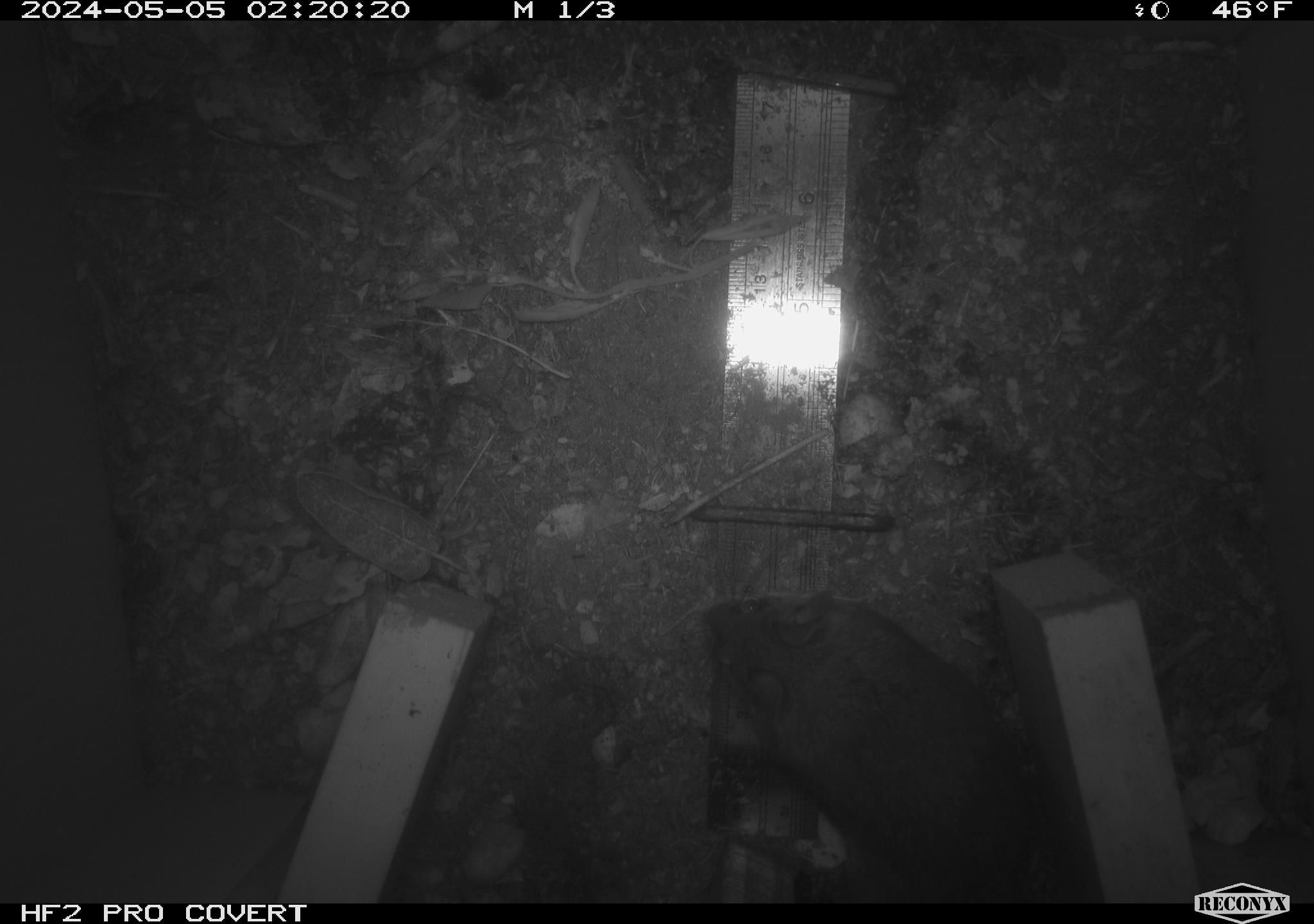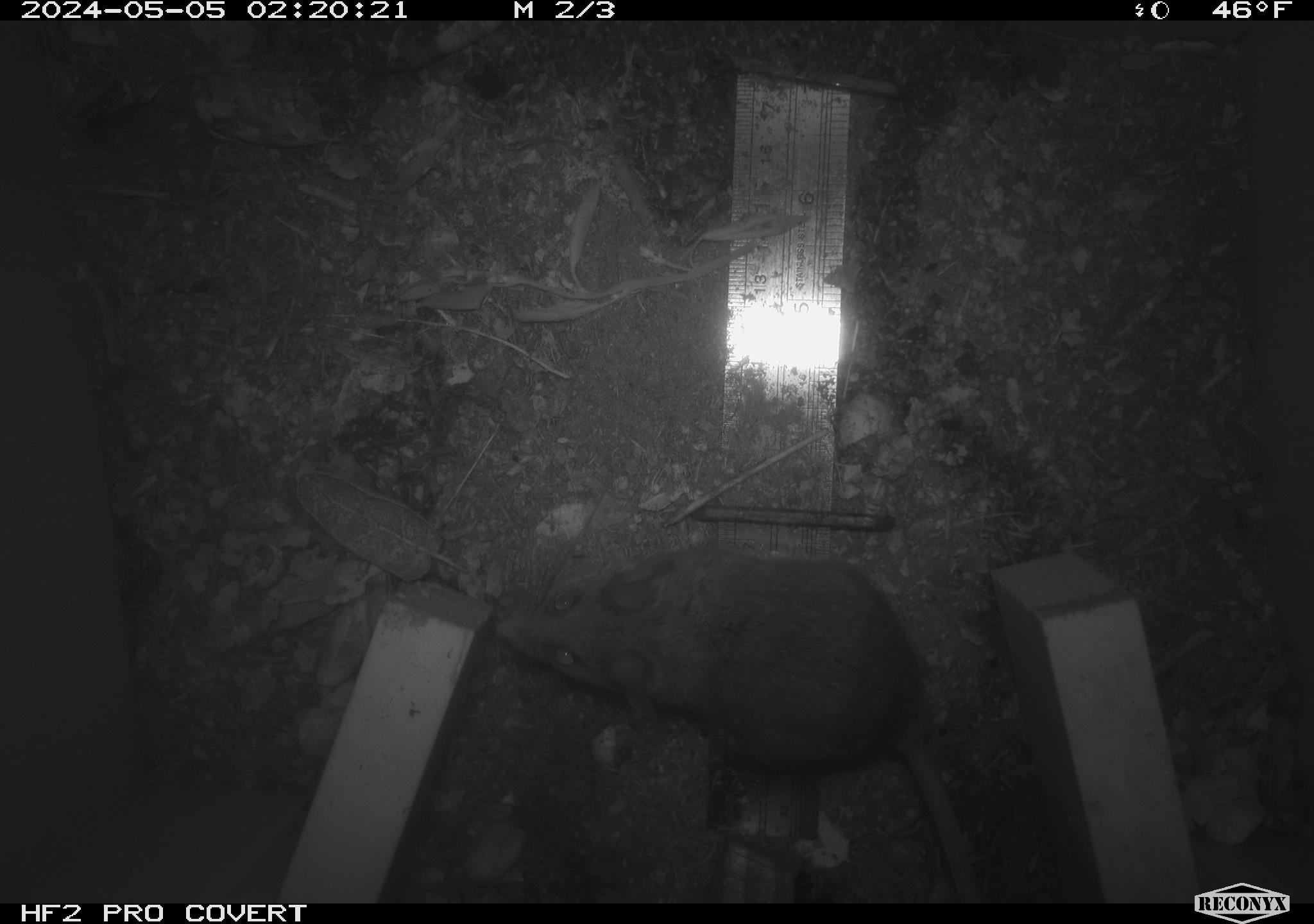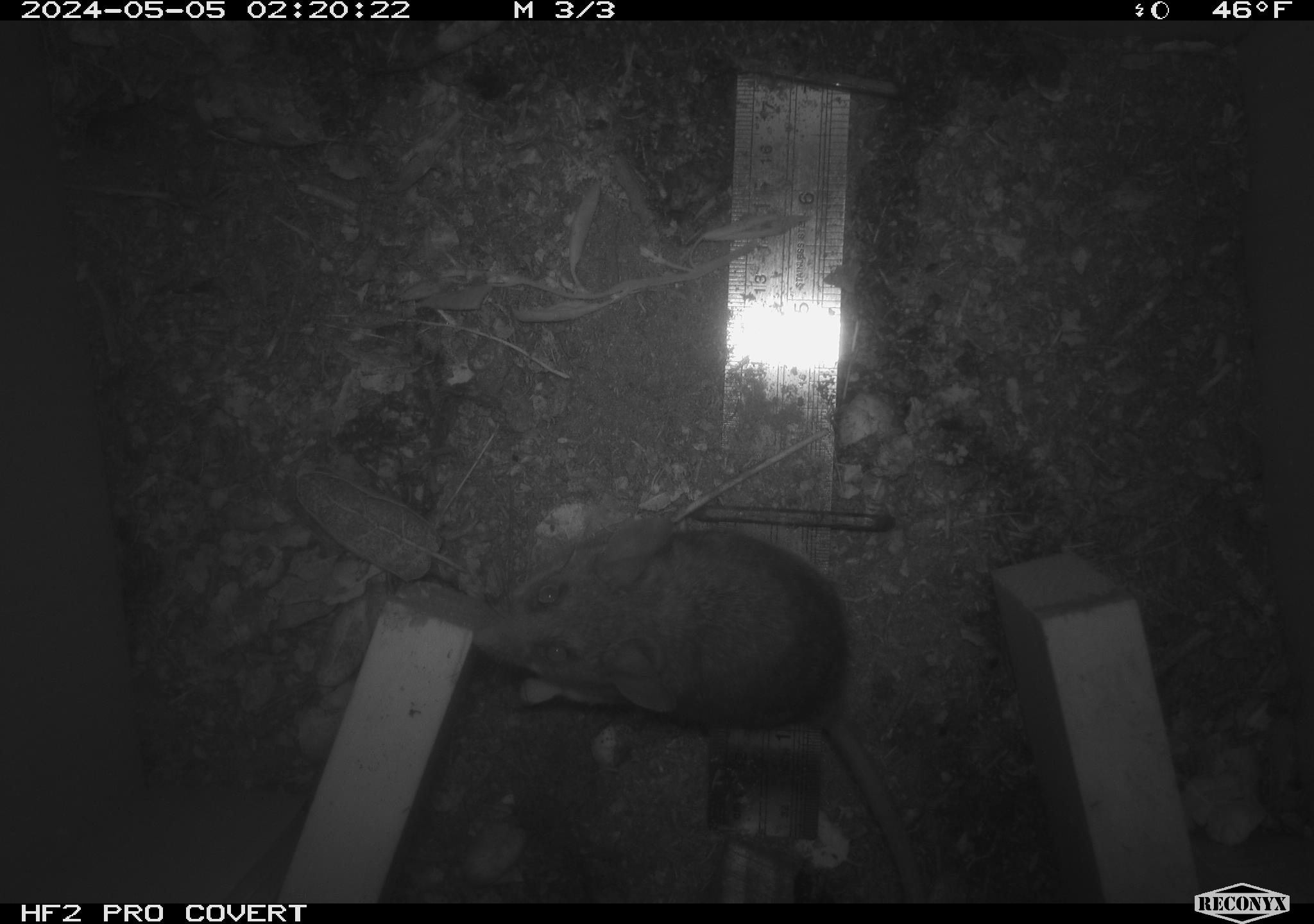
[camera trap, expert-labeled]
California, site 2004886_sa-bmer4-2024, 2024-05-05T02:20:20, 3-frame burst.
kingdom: Animalia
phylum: Chordata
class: Mammalia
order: Rodentia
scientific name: Rodentia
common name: mouse species